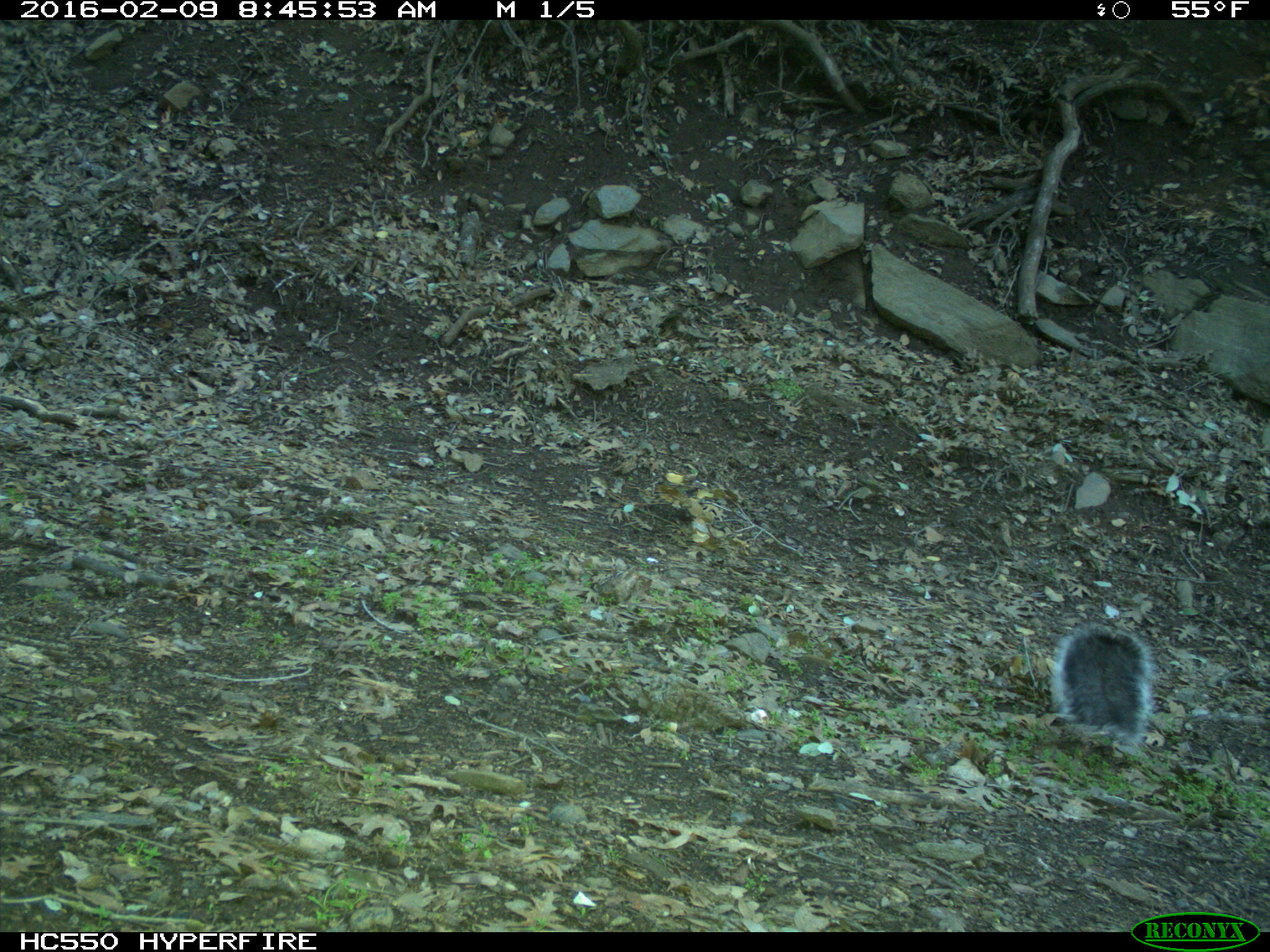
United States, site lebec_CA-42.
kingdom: Animalia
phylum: Chordata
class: Mammalia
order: Rodentia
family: Sciuridae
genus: Sciurus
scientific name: Sciurus carolinensis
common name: eastern gray squirrel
Sciurus carolinensis (eastern gray squirrel).